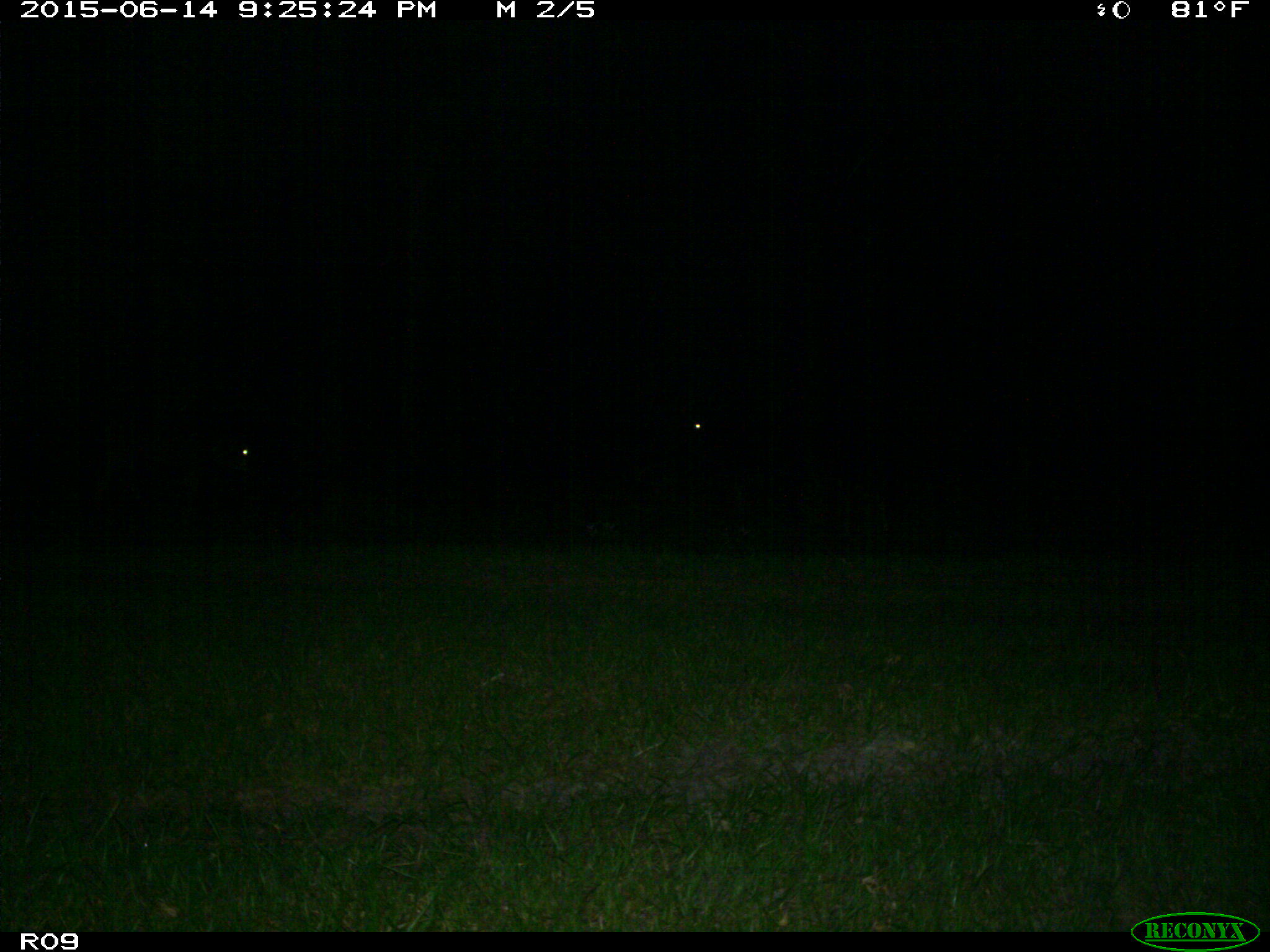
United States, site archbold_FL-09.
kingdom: Animalia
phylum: Chordata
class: Mammalia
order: Artiodactyla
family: Bovidae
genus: Bos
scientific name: Bos taurus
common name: domestic cow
Bos taurus (domestic cow).